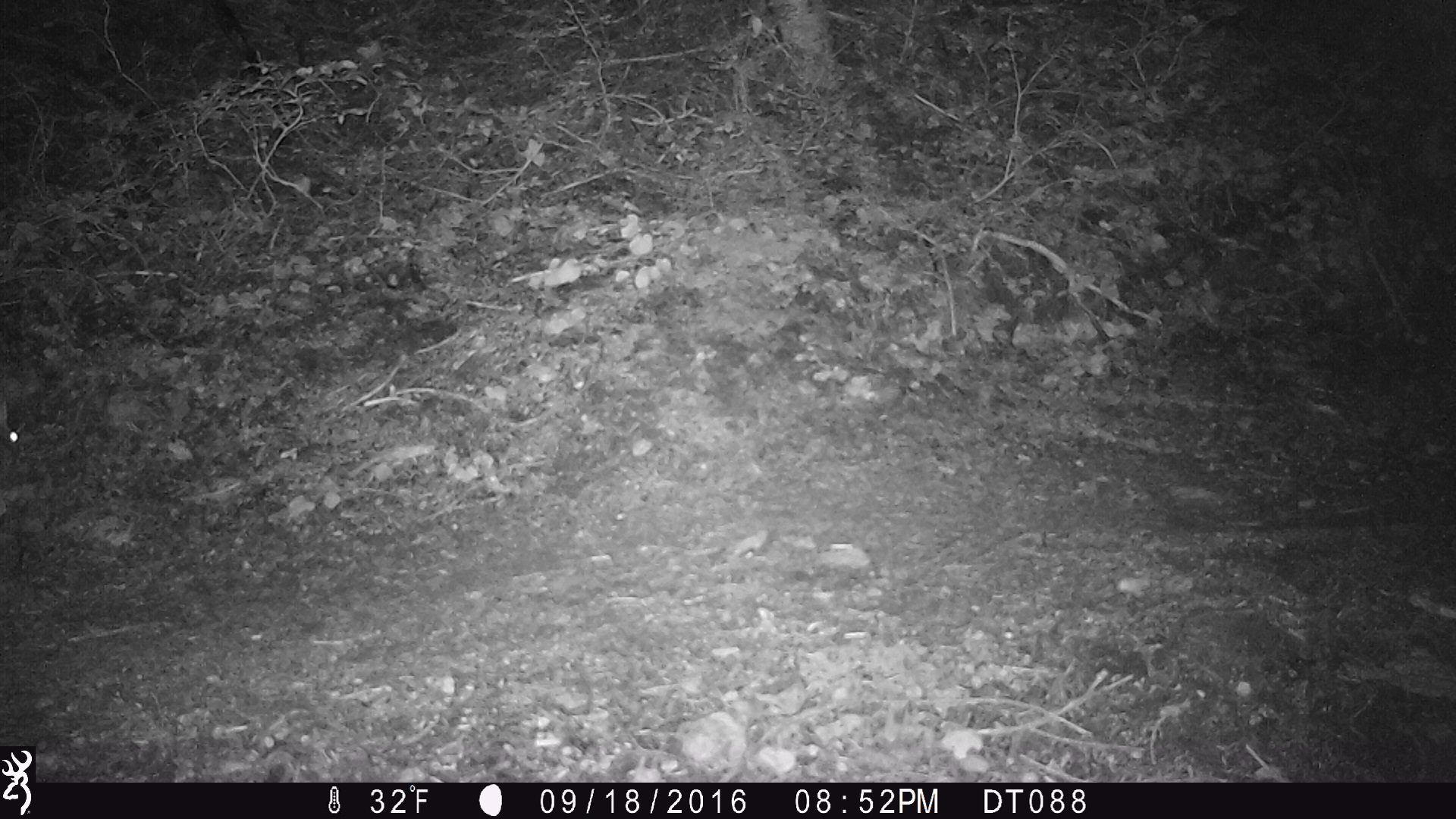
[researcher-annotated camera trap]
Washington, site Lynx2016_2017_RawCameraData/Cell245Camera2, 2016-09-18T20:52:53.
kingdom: Animalia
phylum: Chordata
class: Mammalia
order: Lagomorpha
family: Leporidae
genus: Lepus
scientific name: Lepus americanus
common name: snowshoe hare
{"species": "Lepus americanus (snowshoe hare)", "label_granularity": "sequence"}